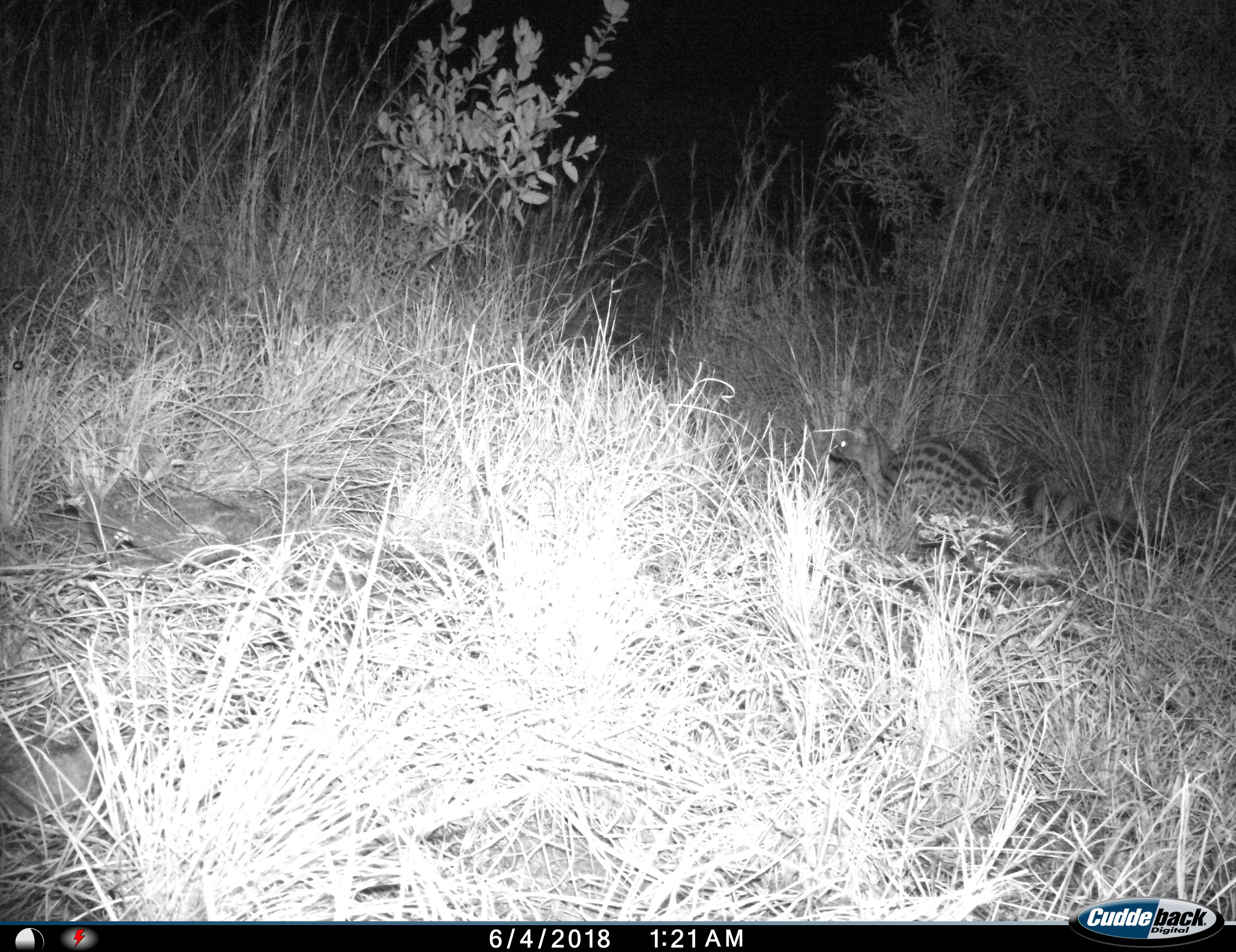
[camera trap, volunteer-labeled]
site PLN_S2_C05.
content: unidentified animal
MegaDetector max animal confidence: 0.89